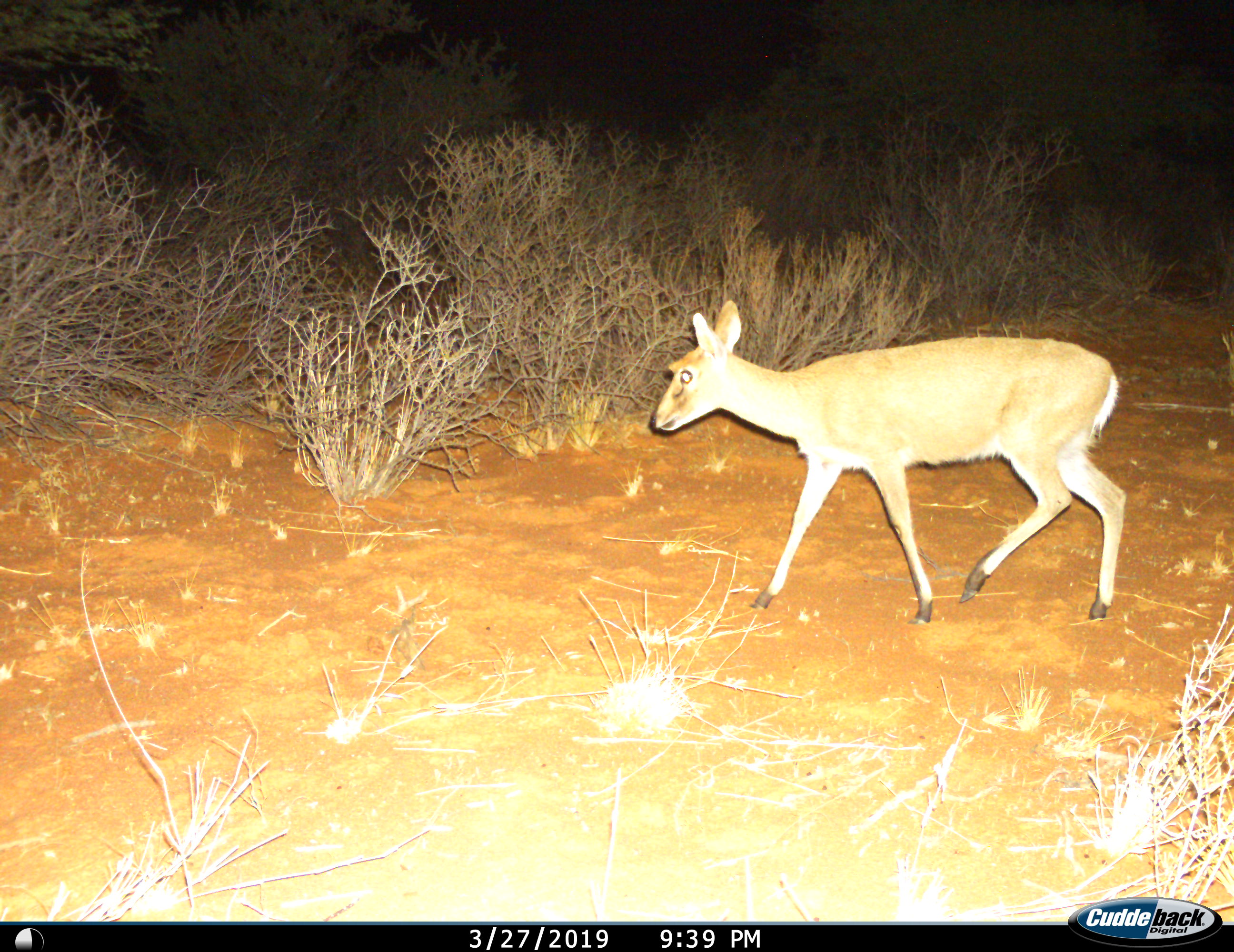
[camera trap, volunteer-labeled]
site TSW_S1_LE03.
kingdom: Animalia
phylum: Chordata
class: Mammalia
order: Artiodactyla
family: Bovidae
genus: Sylvicapra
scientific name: Sylvicapra grimmia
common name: common duiker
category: duikercommongrey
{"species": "duikercommongrey (common duiker) (Sylvicapra grimmia)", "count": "1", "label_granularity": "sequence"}